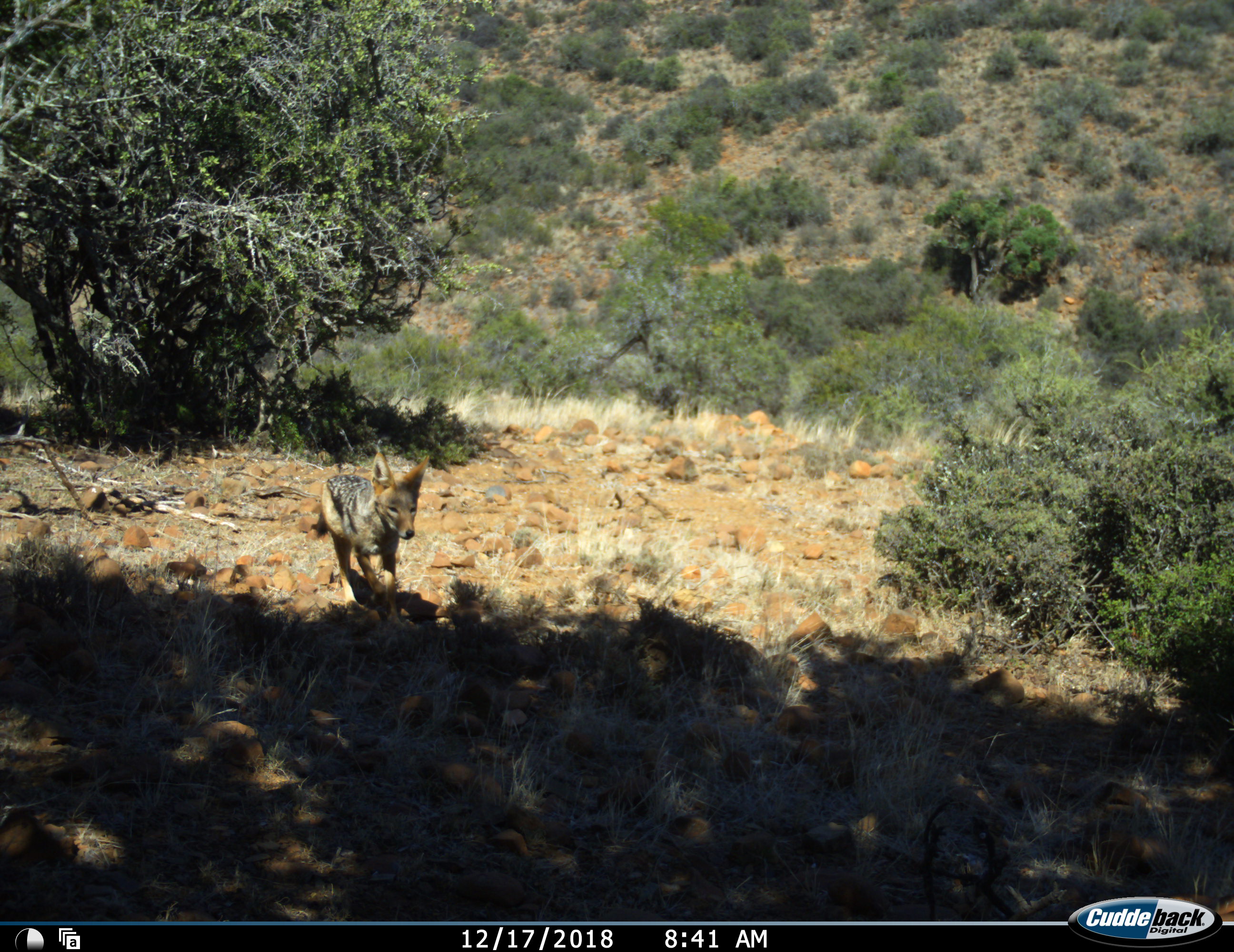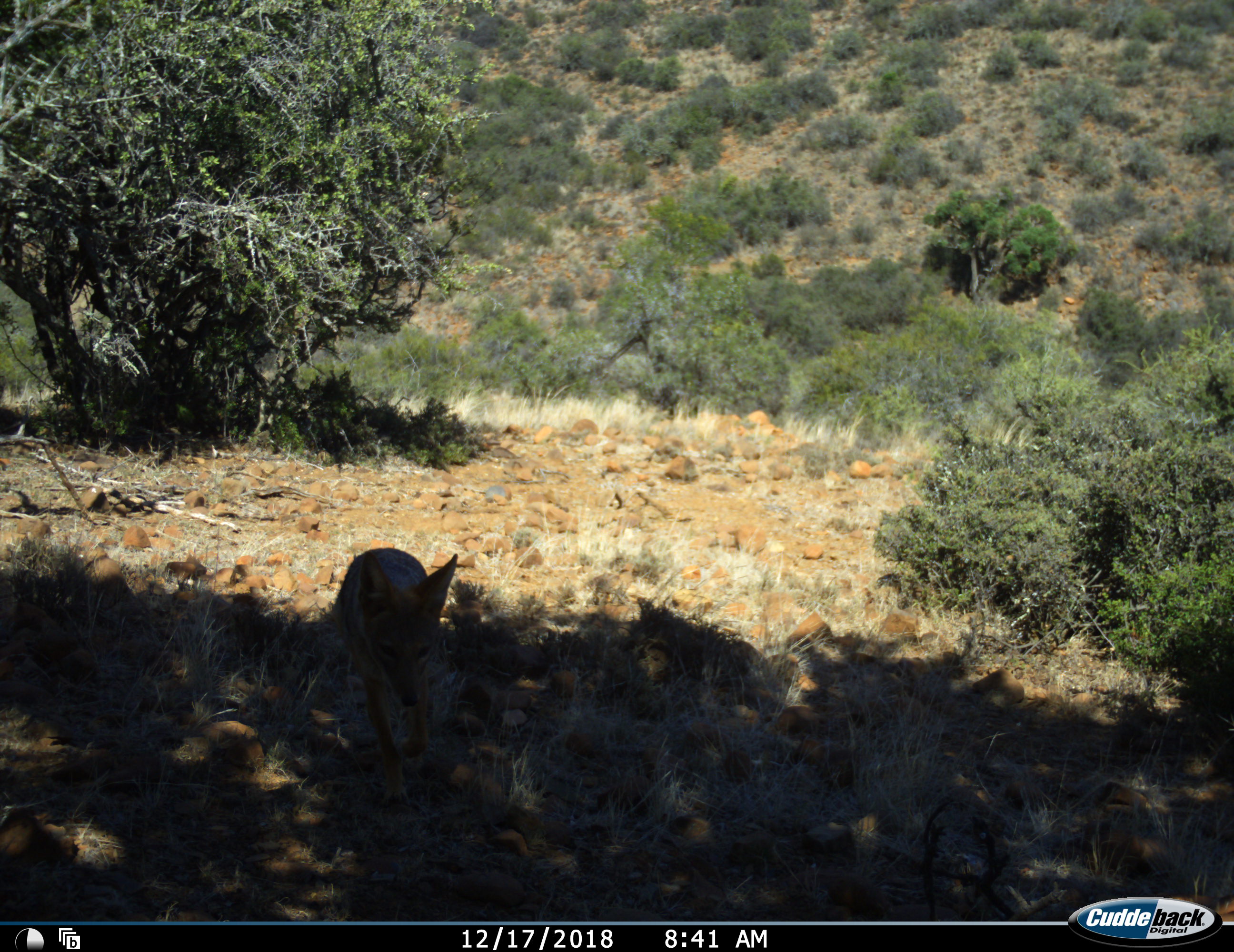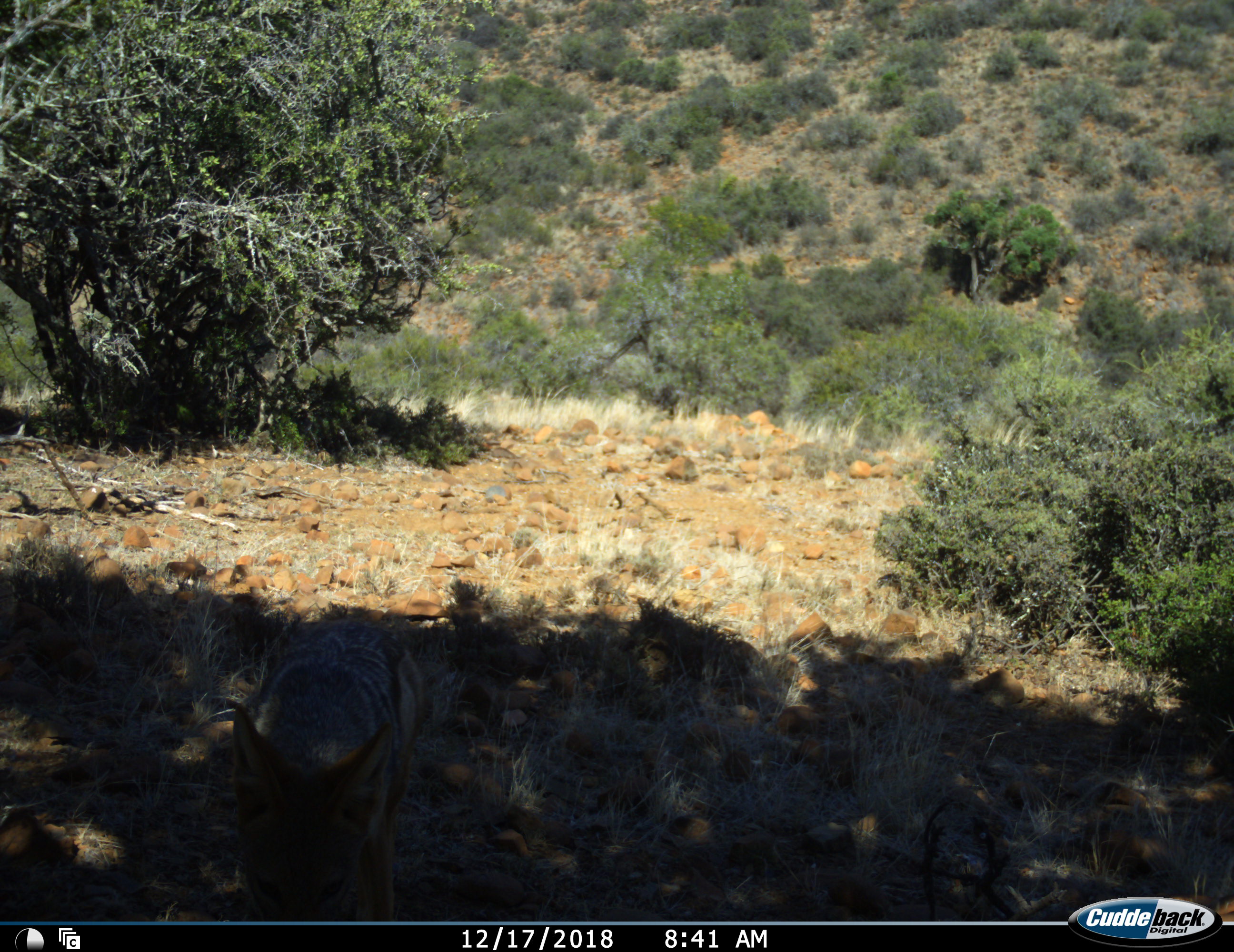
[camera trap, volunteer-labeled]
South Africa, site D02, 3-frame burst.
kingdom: Animalia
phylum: Chordata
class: Mammalia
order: Carnivora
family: Canidae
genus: Lupulella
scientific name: Lupulella mesomelas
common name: black-backed jackal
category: jackalblackbacked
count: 1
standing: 11%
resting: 0%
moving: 100%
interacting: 0%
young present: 0%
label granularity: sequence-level